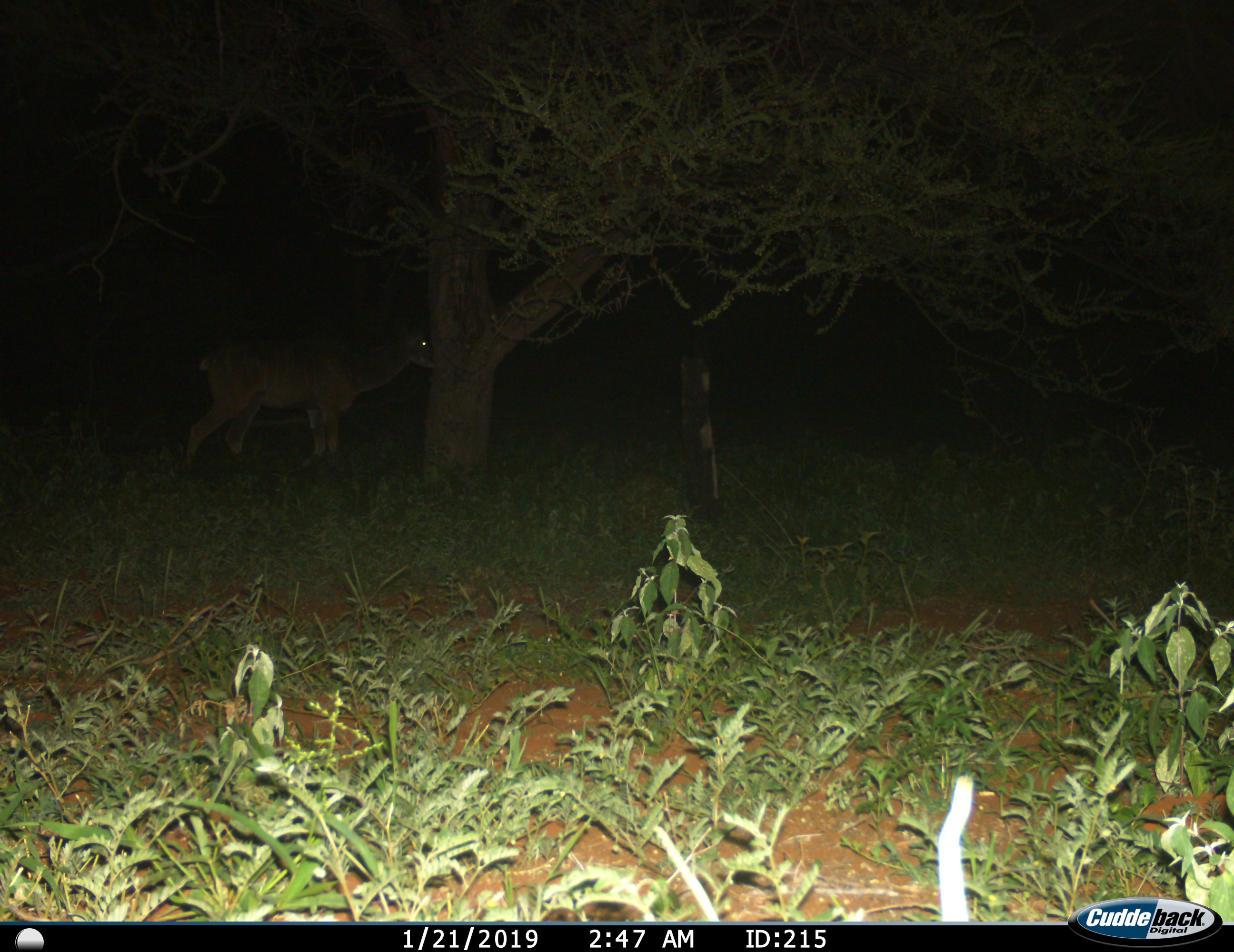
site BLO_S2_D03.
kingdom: Animalia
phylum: Chordata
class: Mammalia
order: Artiodactyla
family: Bovidae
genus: Tragelaphus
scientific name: Tragelaphus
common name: kudu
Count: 1.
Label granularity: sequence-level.